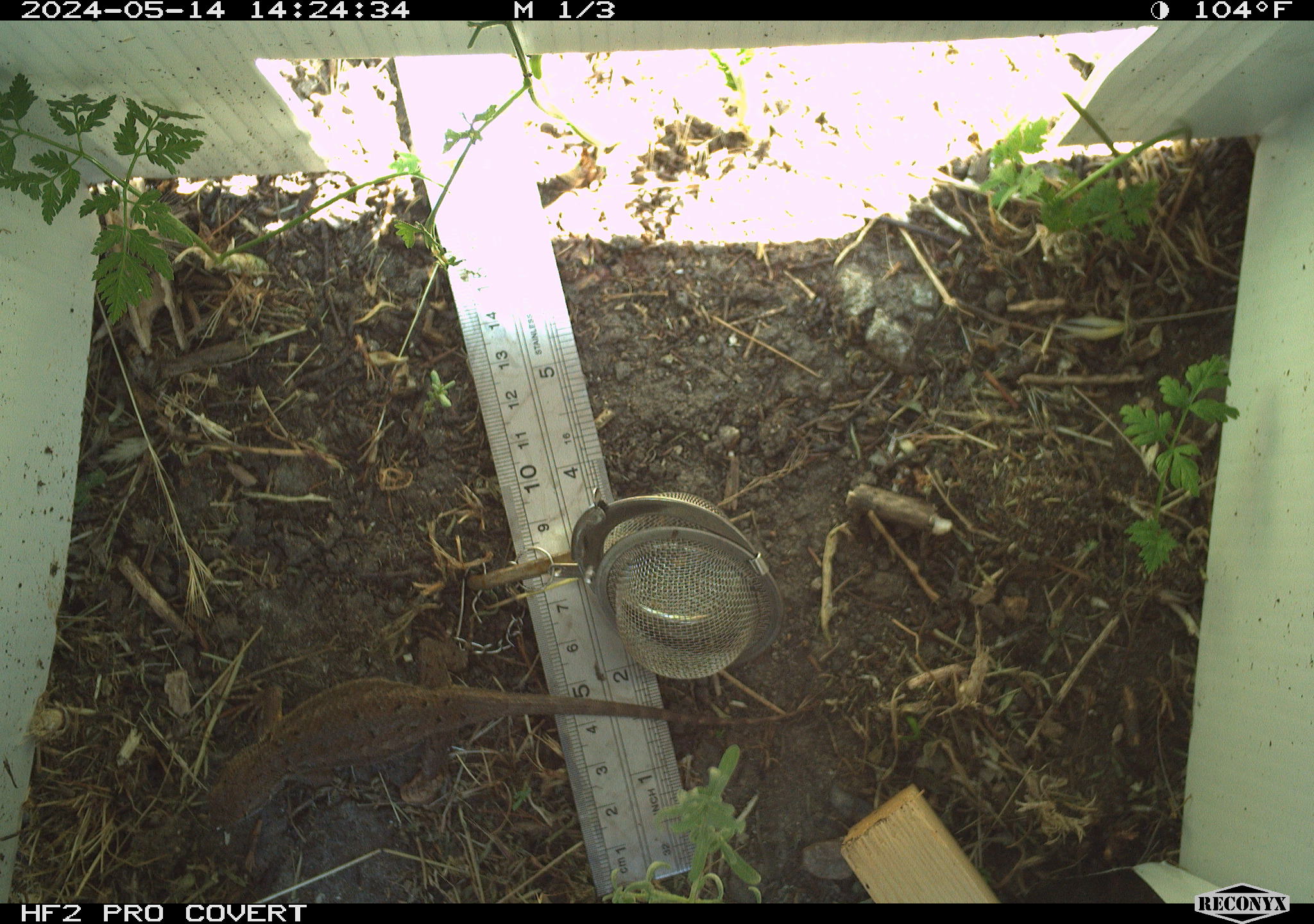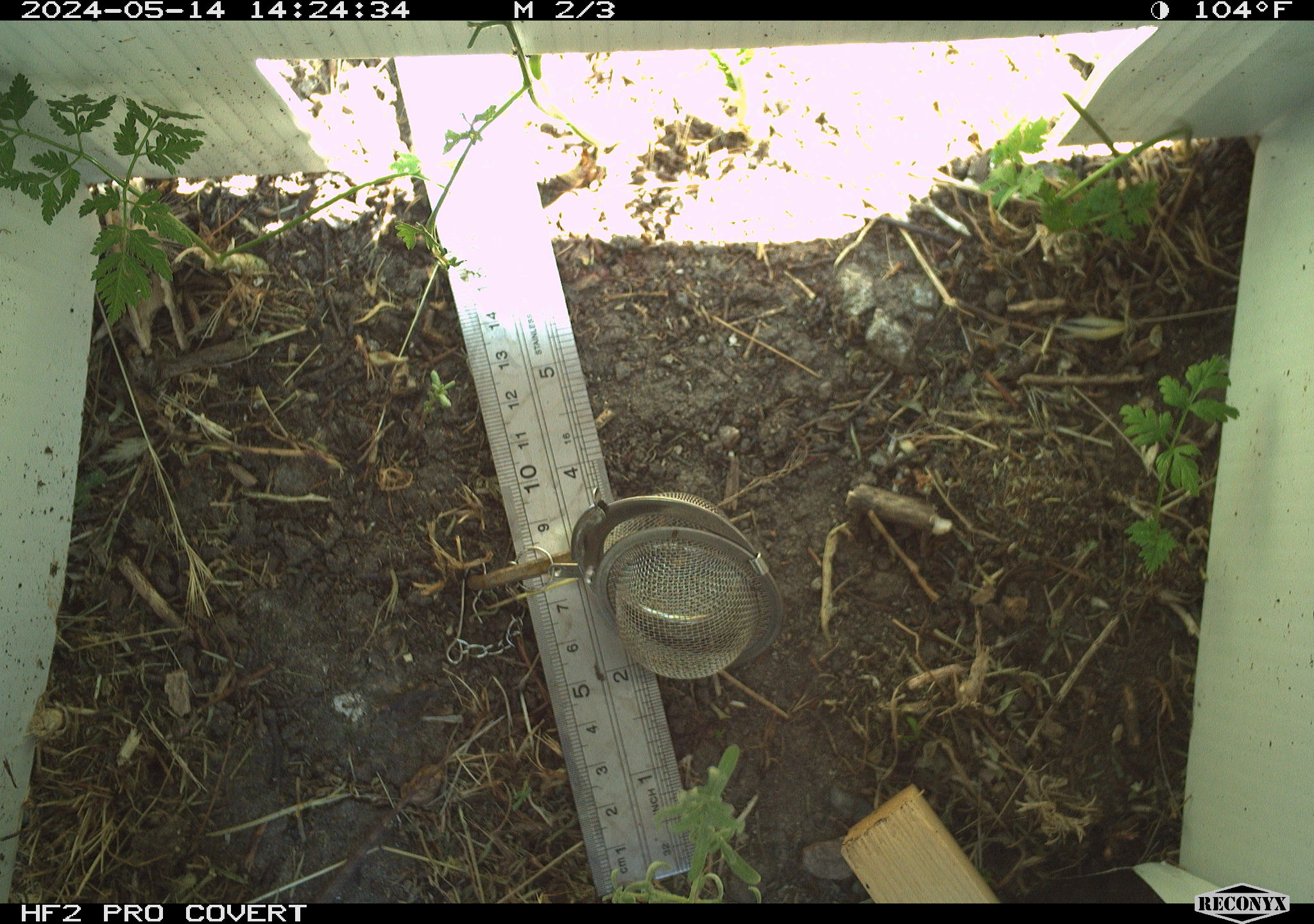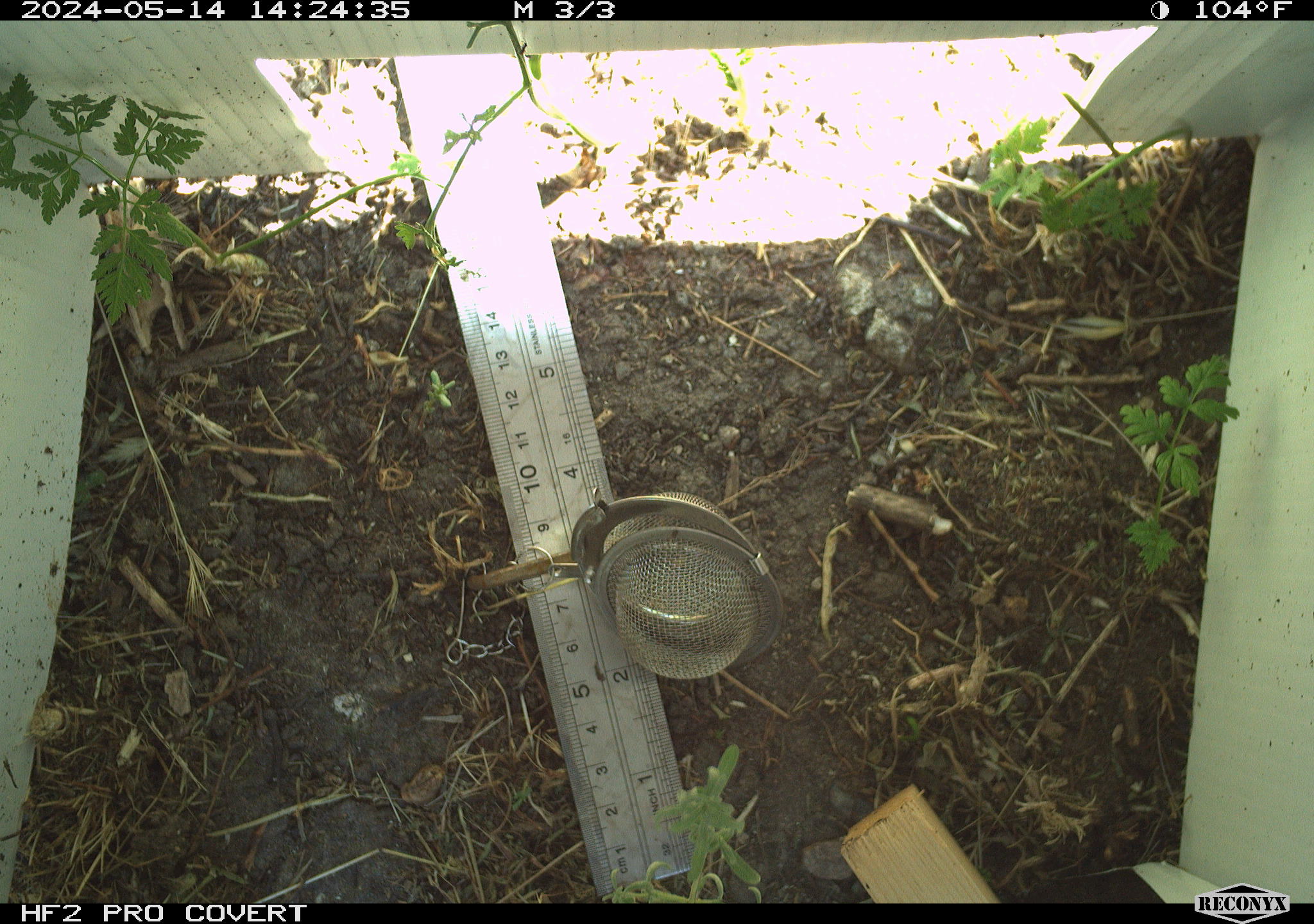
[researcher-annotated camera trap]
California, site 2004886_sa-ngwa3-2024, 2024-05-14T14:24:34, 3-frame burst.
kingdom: Animalia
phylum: Chordata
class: Reptilia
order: Squamata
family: Phrynosomatidae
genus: Sceloporus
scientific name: Sceloporus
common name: spiny lizards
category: sceloporus species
Sceloporus species (spiny lizards) (Sceloporus).